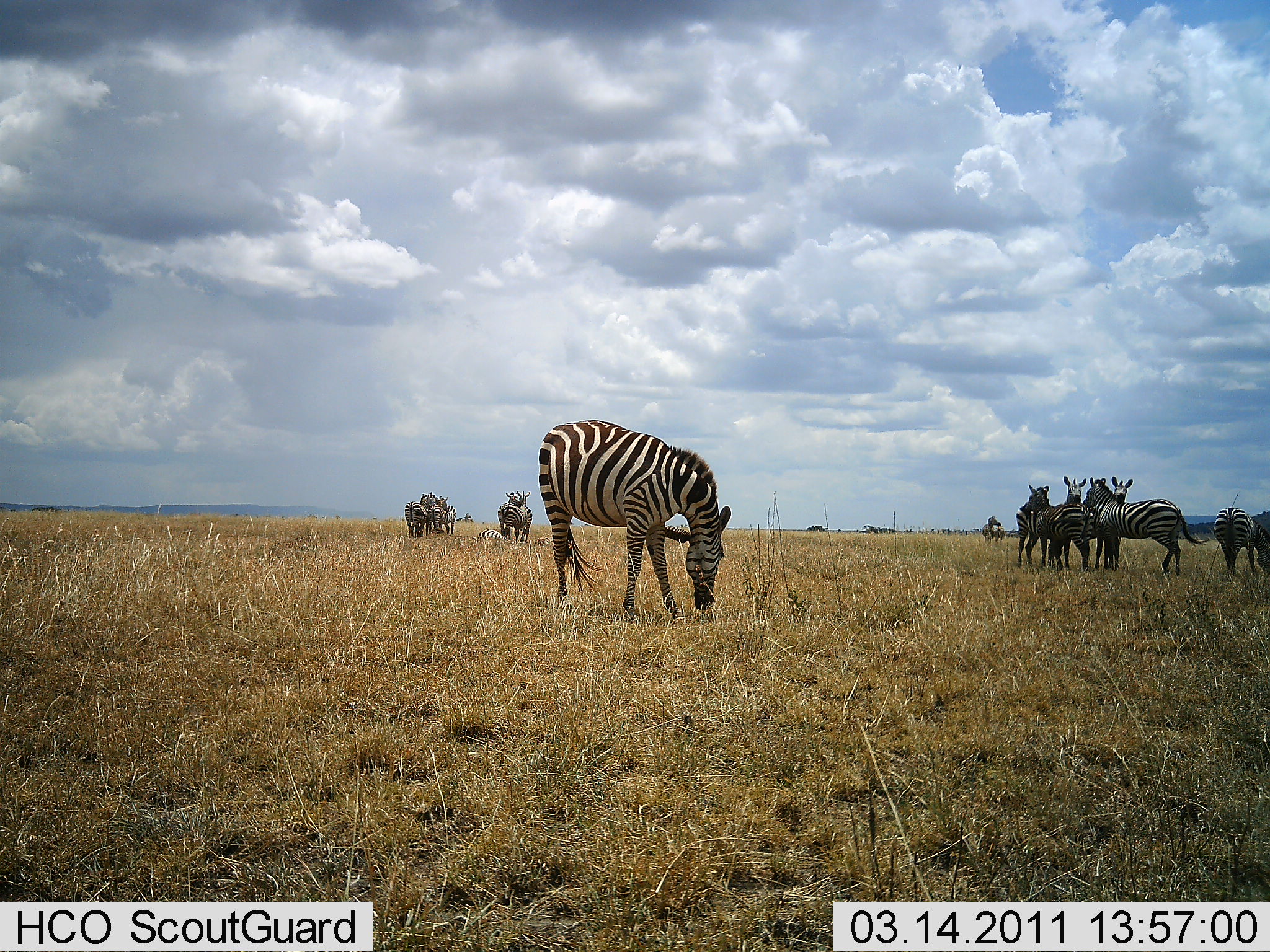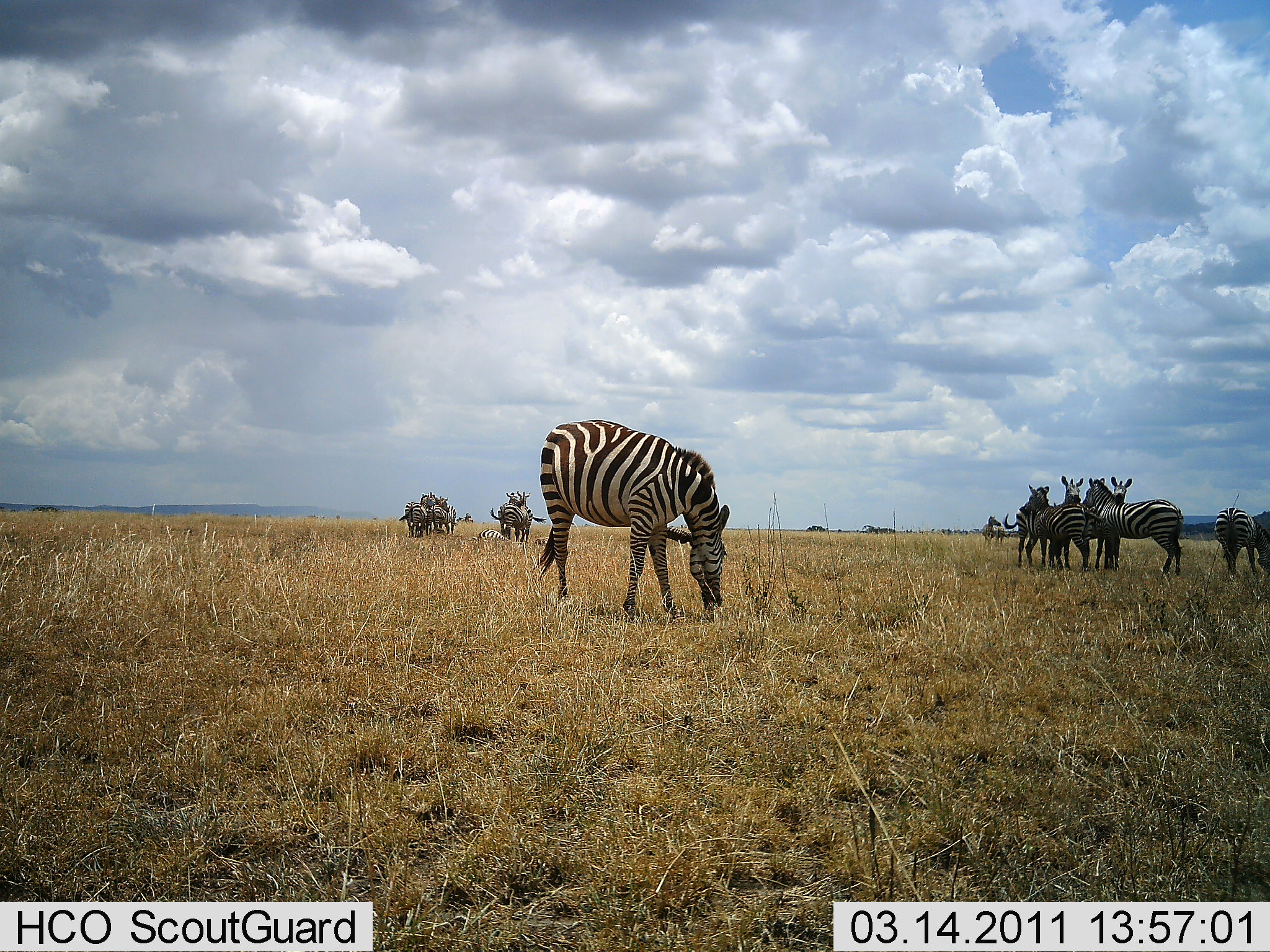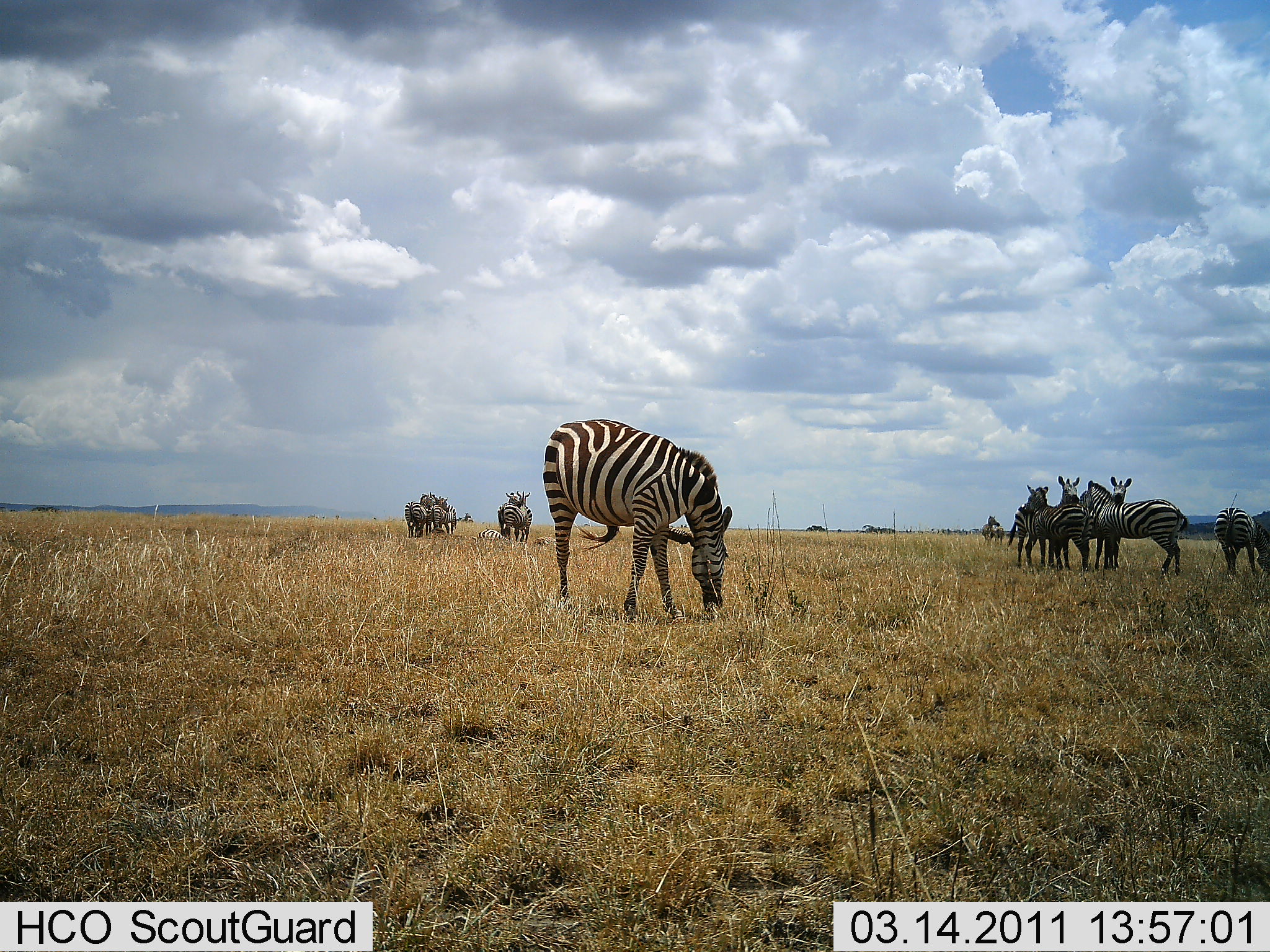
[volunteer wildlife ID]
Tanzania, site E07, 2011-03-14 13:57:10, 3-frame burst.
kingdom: Animalia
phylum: Chordata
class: Mammalia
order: Perissodactyla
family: Equidae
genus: Equus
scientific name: Equus quagga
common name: plains zebra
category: zebra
Zebra (plains zebra) (Equus quagga), count 11-50. Behavior (volunteer vote fractions): standing 60%, resting 0%, moving 0%, interacting 60%. Young present (vote fraction): 0%. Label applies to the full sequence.